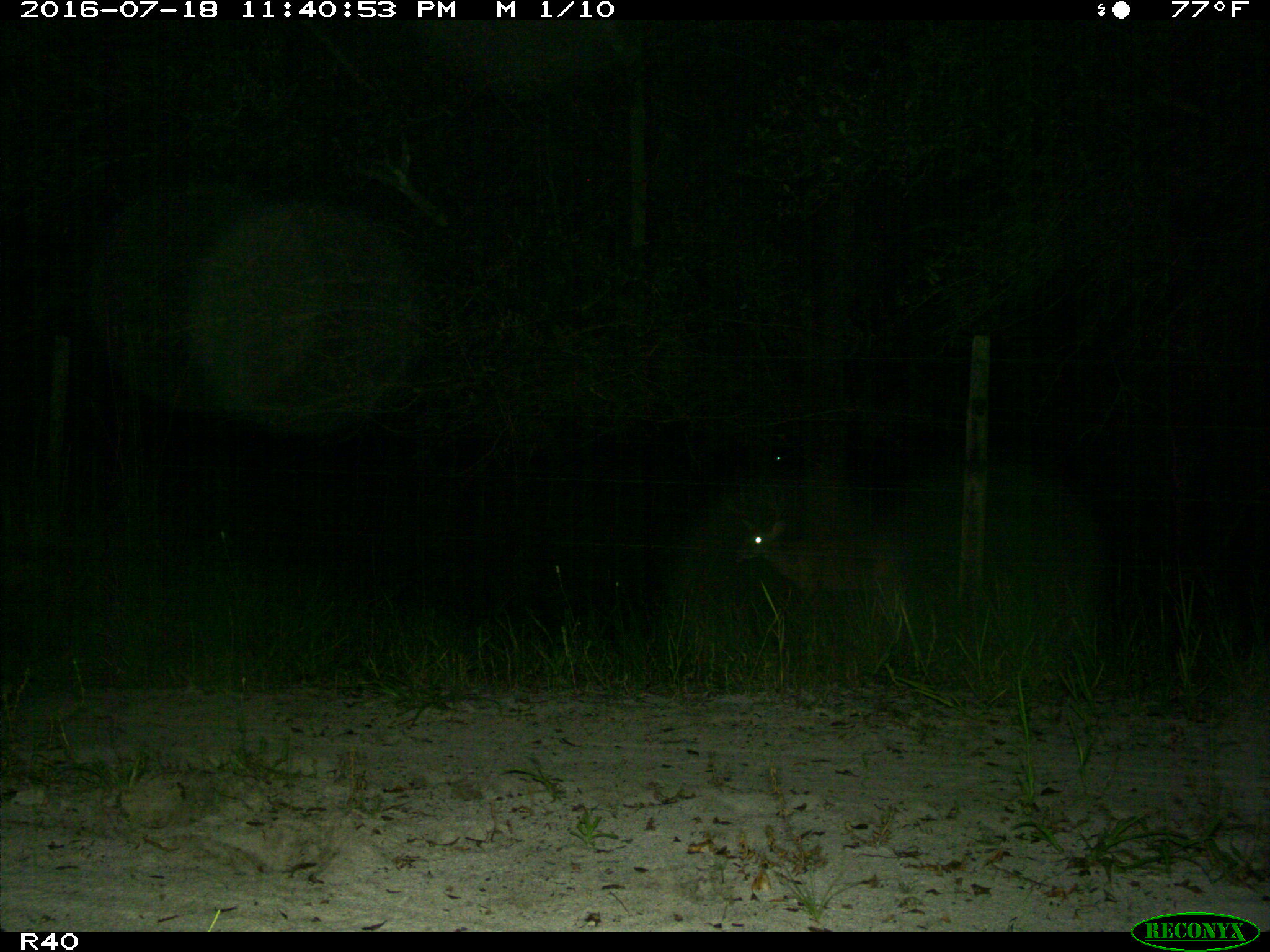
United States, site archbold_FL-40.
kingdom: Animalia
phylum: Chordata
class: Mammalia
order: Artiodactyla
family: Cervidae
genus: Odocoileus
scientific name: Odocoileus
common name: deer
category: unidentified deer